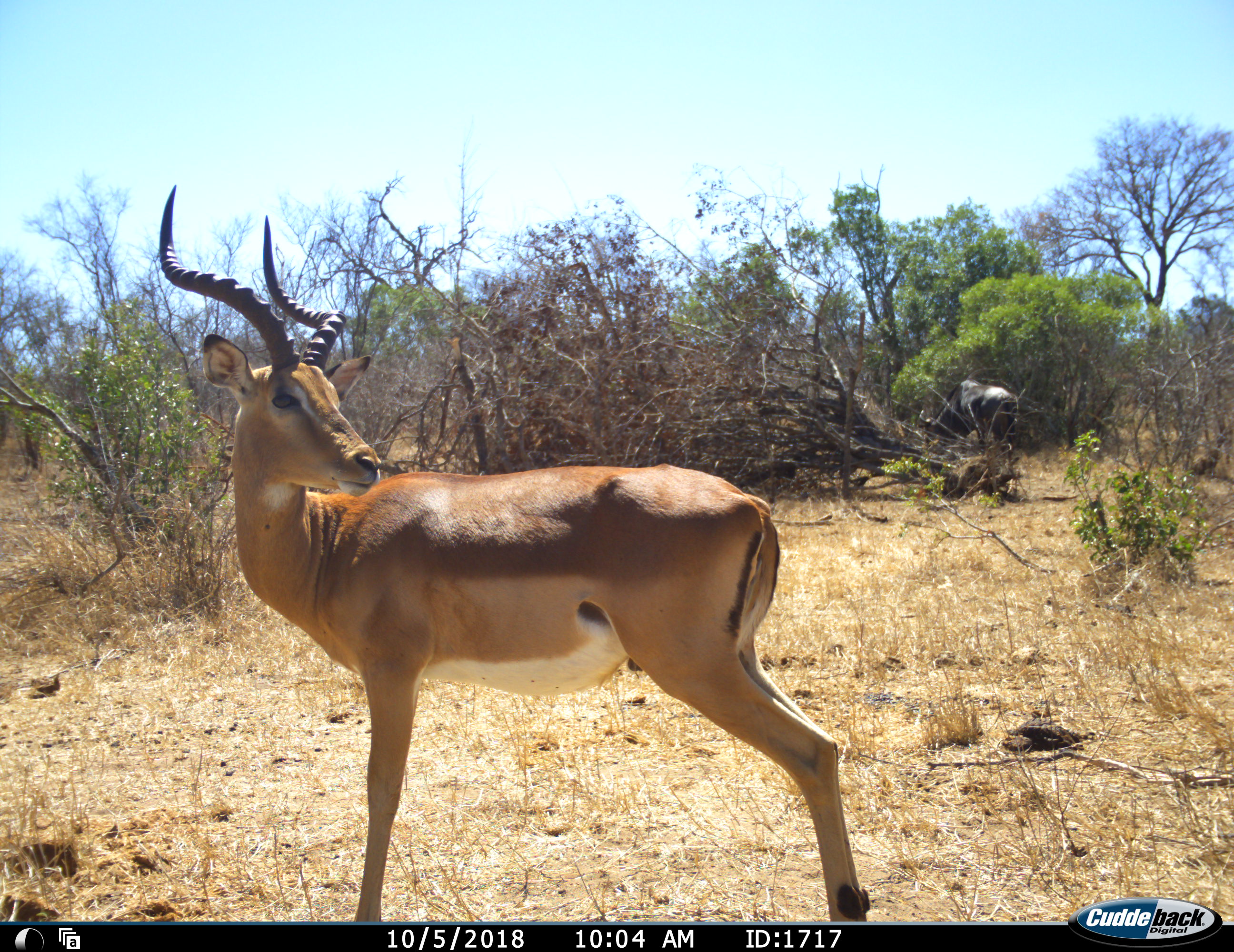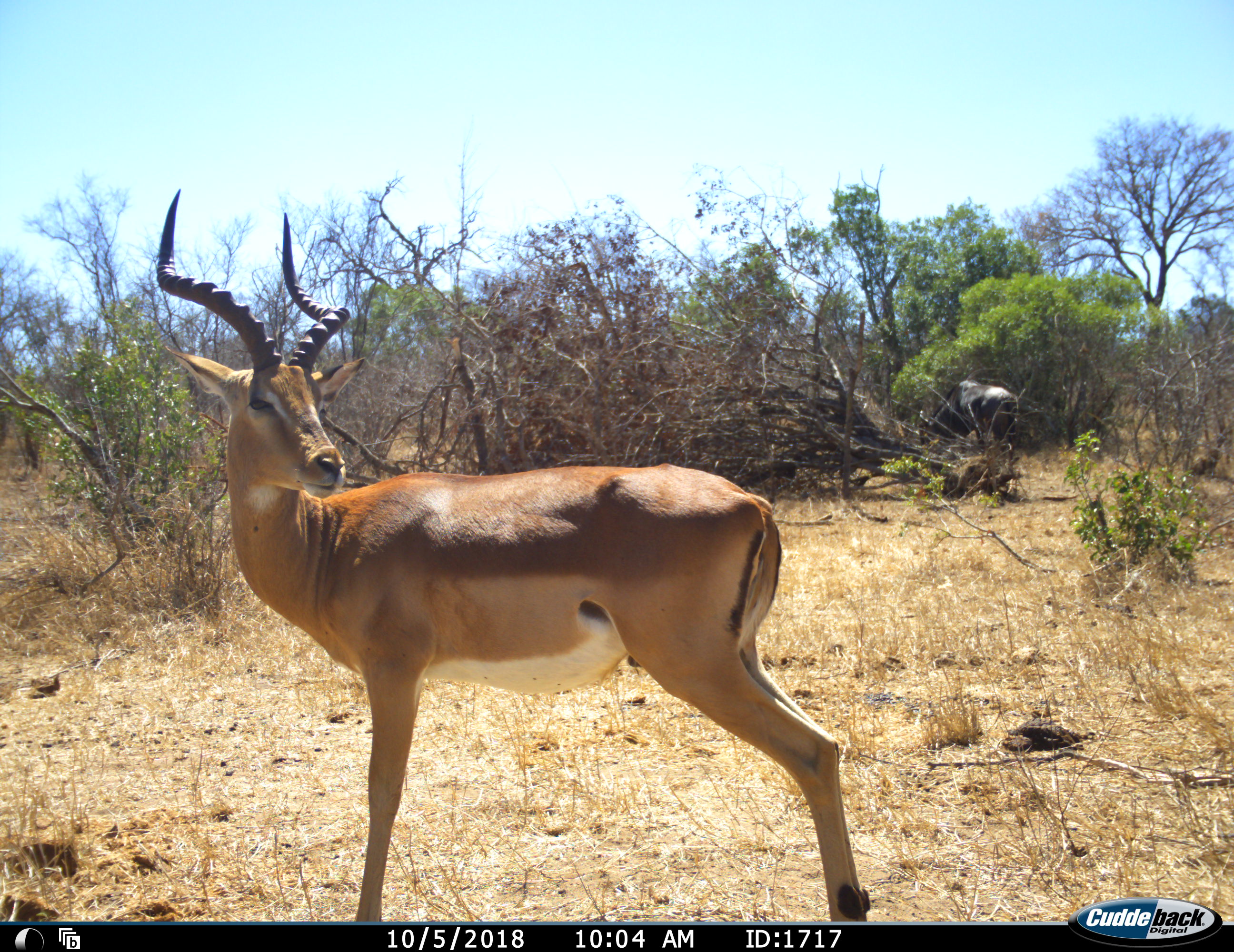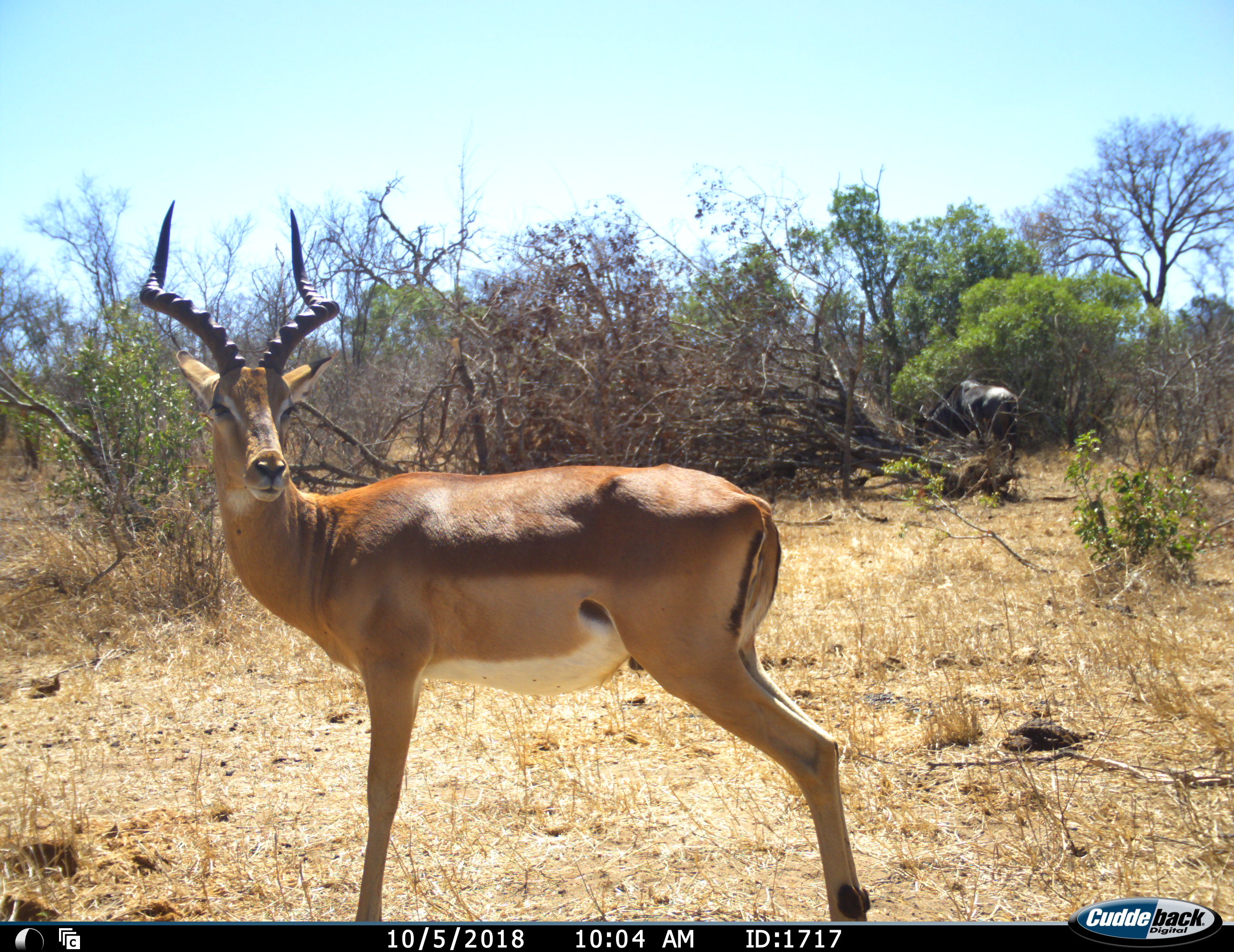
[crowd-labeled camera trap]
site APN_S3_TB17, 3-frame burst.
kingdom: Animalia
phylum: Chordata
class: Mammalia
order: Artiodactyla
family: Bovidae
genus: Aepyceros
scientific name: Aepyceros melampus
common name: impala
Impala (Aepyceros melampus), count 1. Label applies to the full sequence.